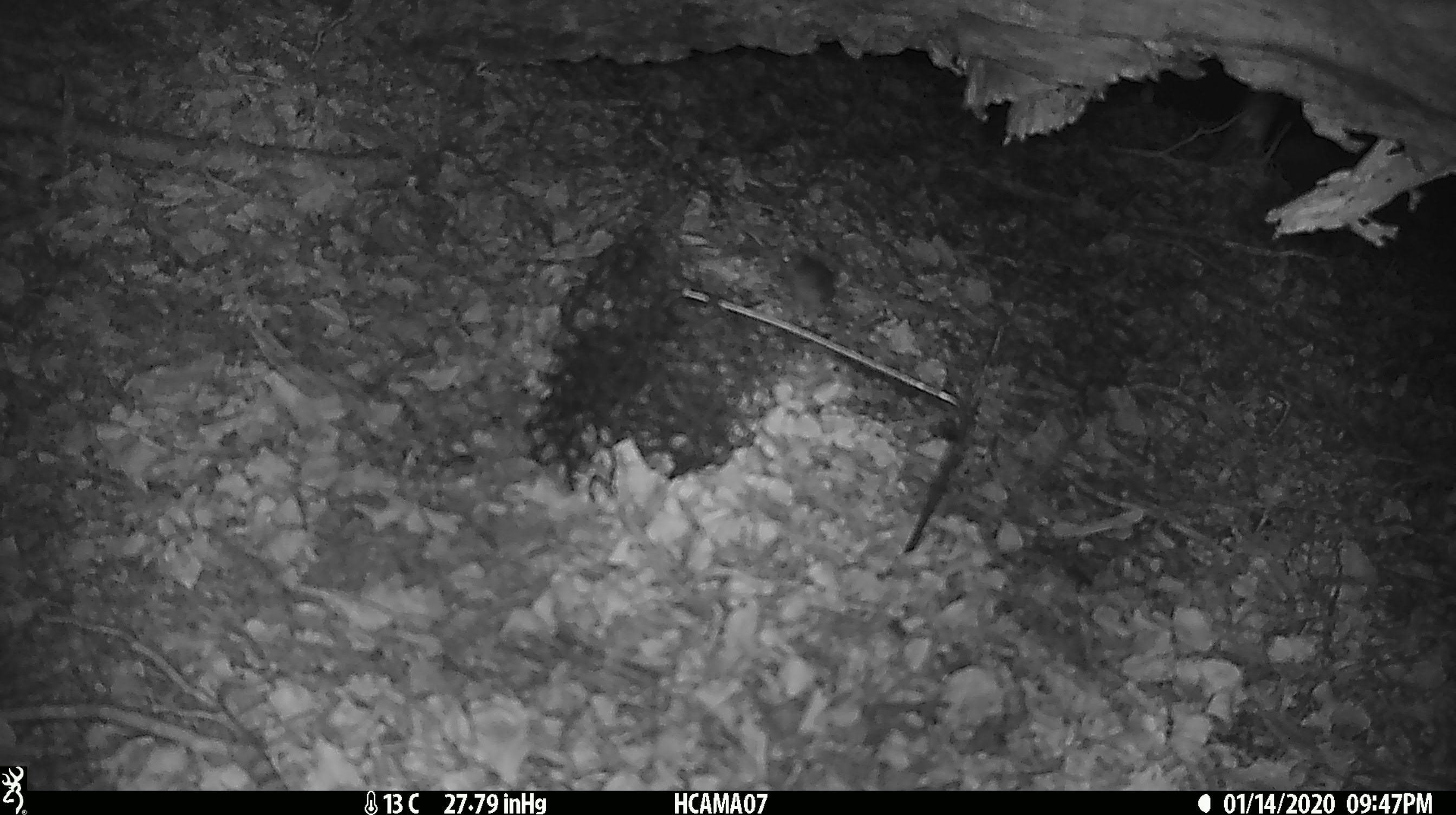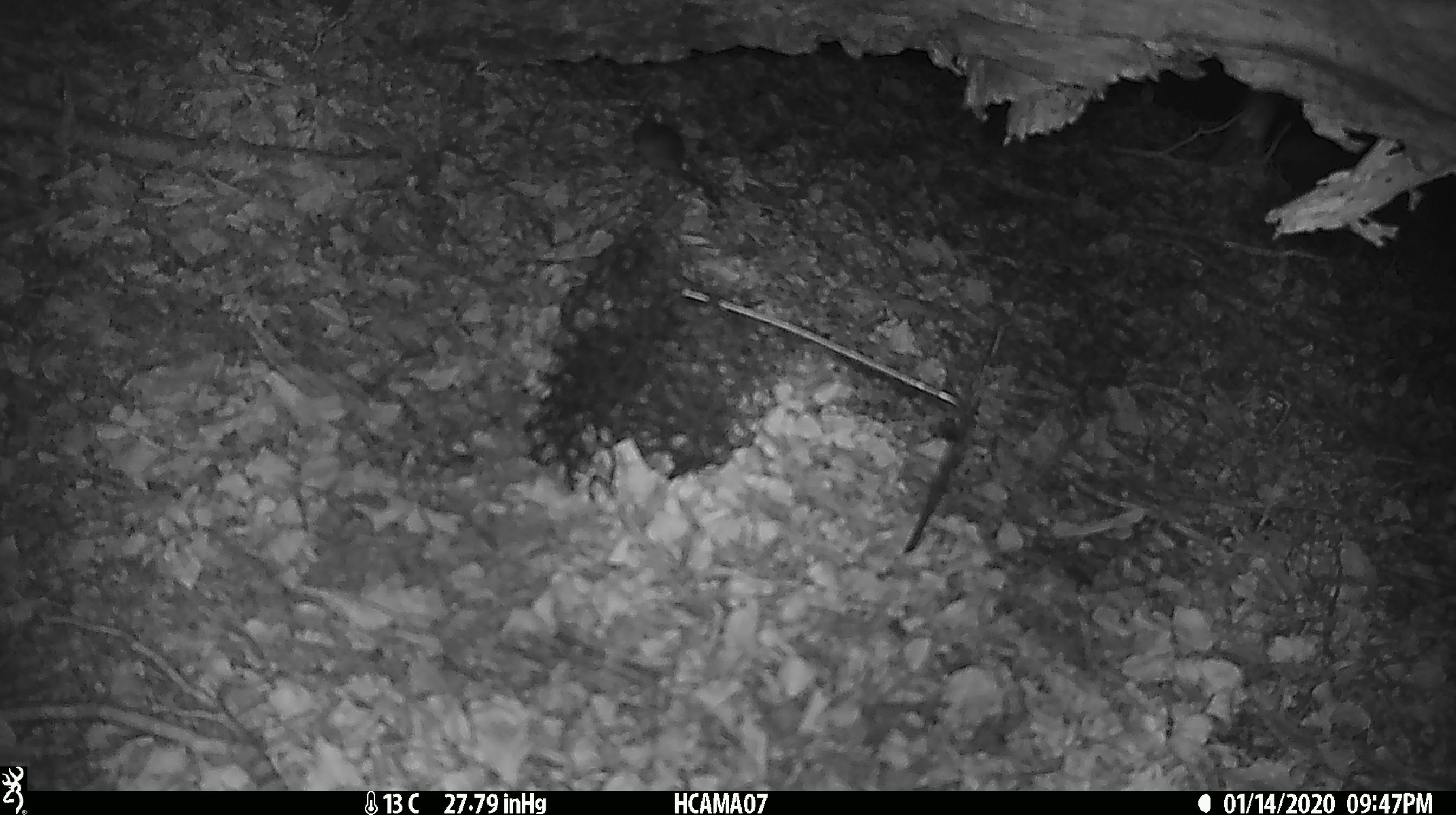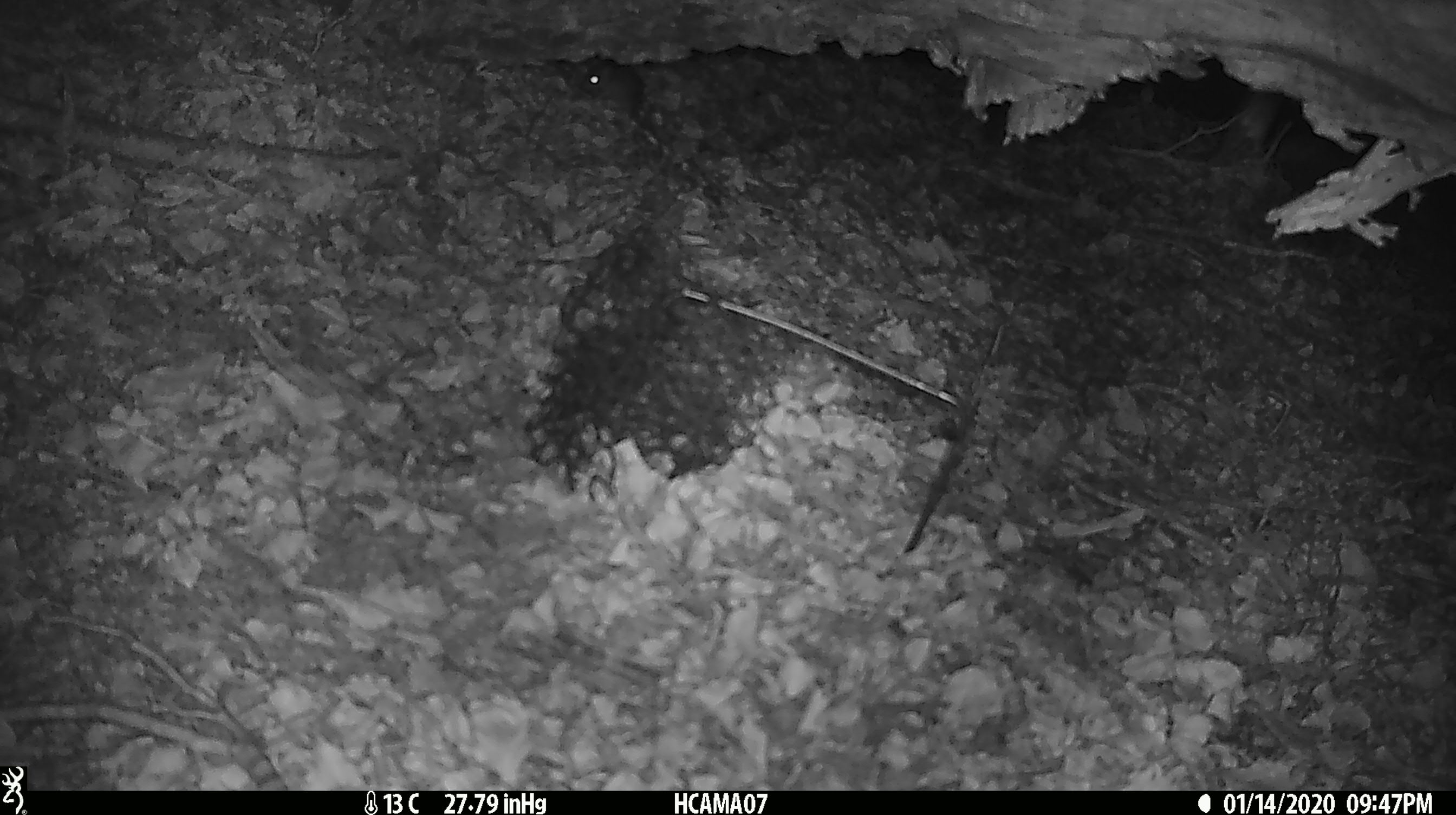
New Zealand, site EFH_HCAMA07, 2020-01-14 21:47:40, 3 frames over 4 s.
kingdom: Animalia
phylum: Chordata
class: Mammalia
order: Rodentia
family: Muridae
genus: Mus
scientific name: Mus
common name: mouse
Mouse (Mus).